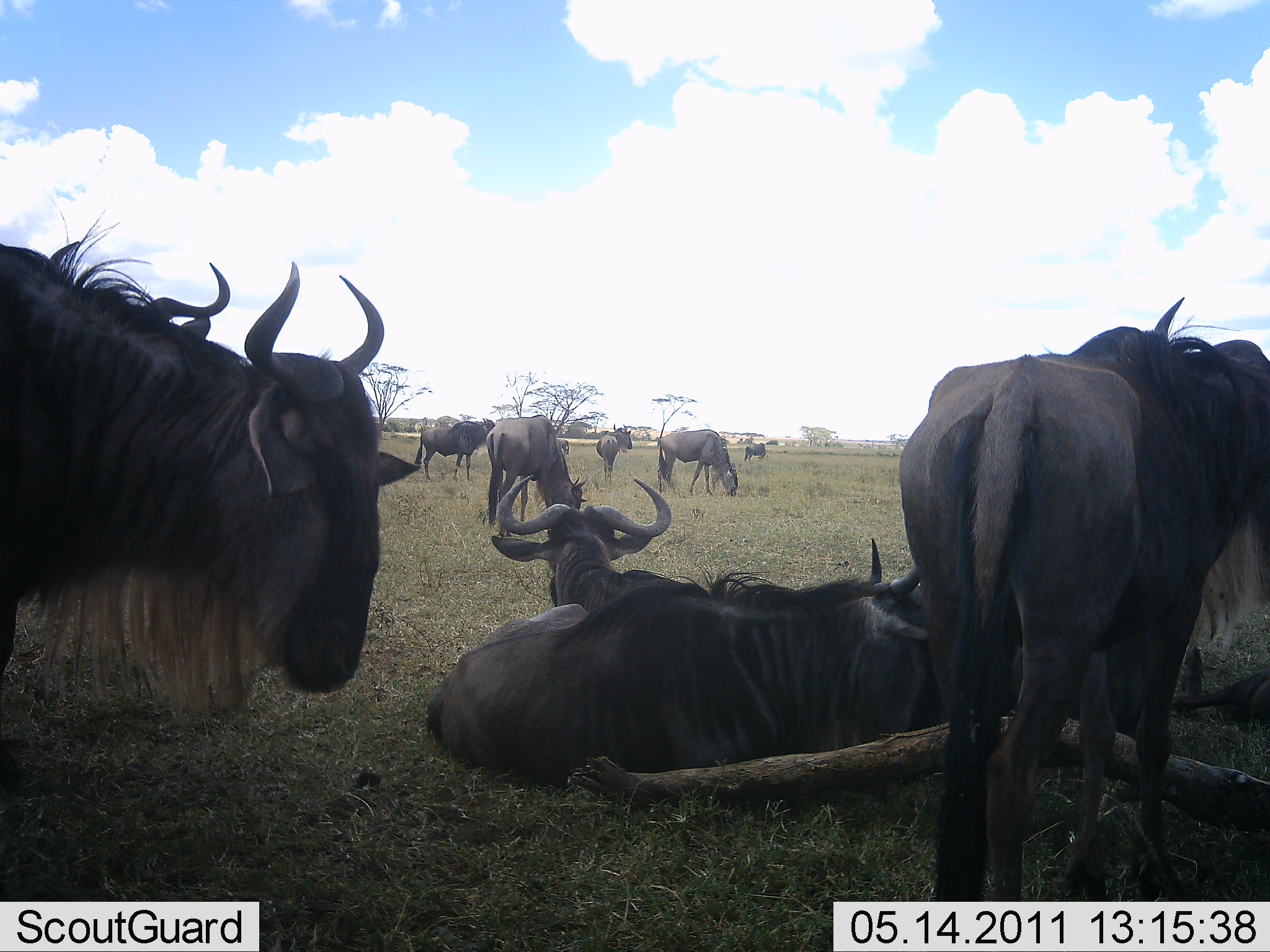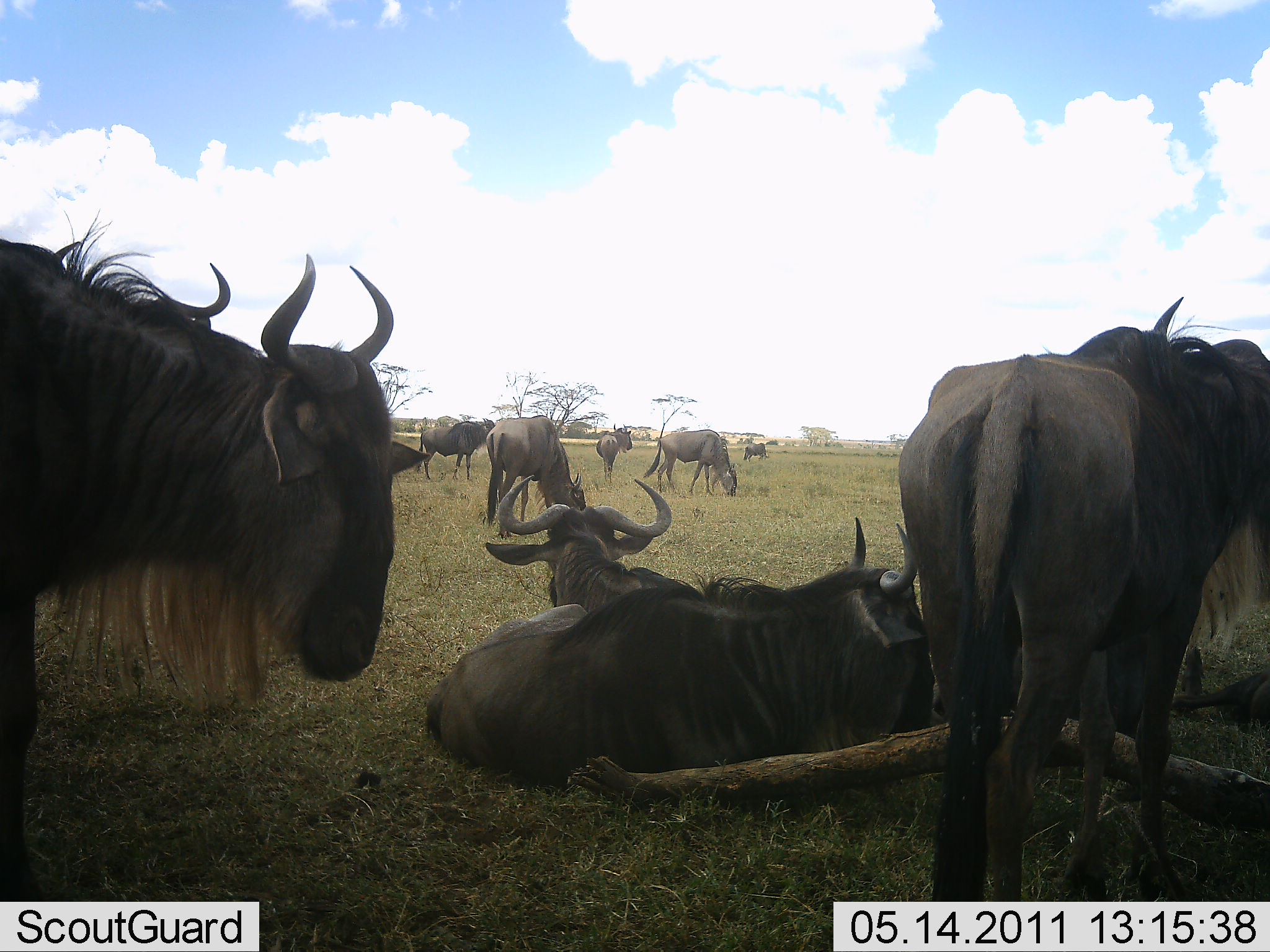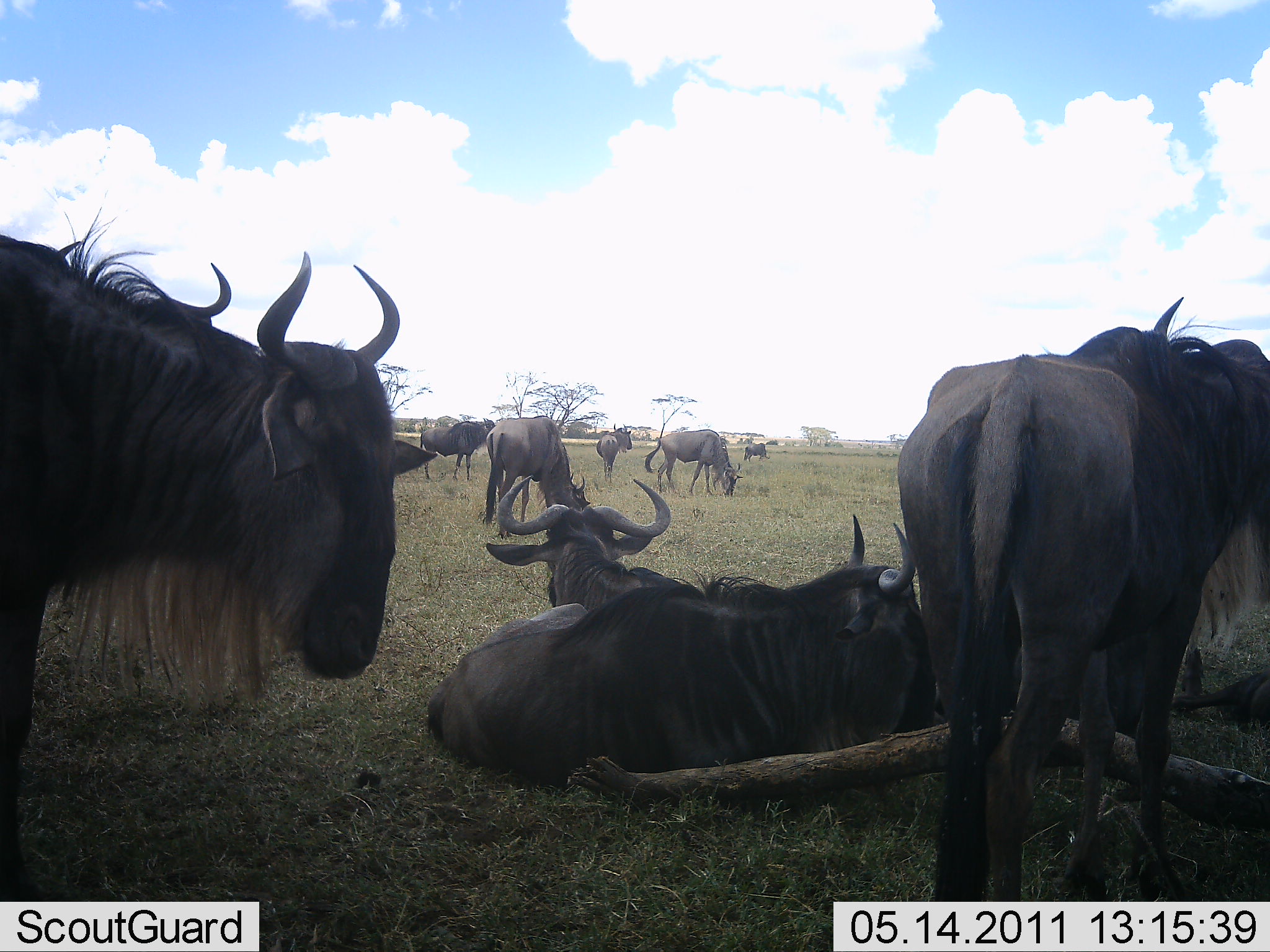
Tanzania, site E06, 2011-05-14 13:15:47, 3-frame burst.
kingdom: Animalia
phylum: Chordata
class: Mammalia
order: Artiodactyla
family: Bovidae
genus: Connochaetes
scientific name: Connochaetes taurinus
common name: blue wildebeest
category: wildebeest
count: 11-50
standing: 80%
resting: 80%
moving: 30%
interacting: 20%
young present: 0%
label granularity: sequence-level